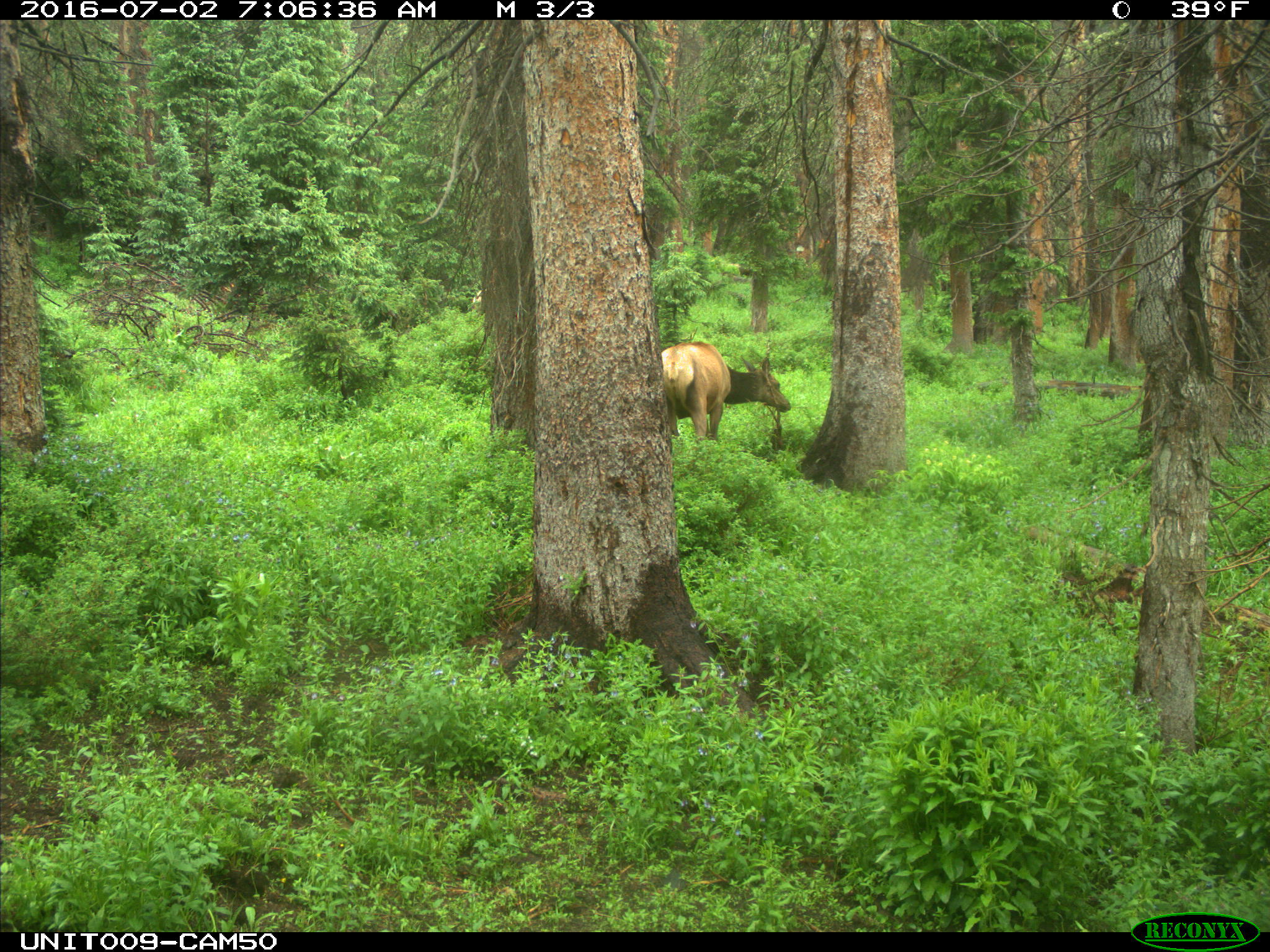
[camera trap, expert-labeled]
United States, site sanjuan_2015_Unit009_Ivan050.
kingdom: Animalia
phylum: Chordata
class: Mammalia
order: Artiodactyla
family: Cervidae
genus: Cervus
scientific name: Cervus elaphus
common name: red deer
Cervus elaphus (red deer).